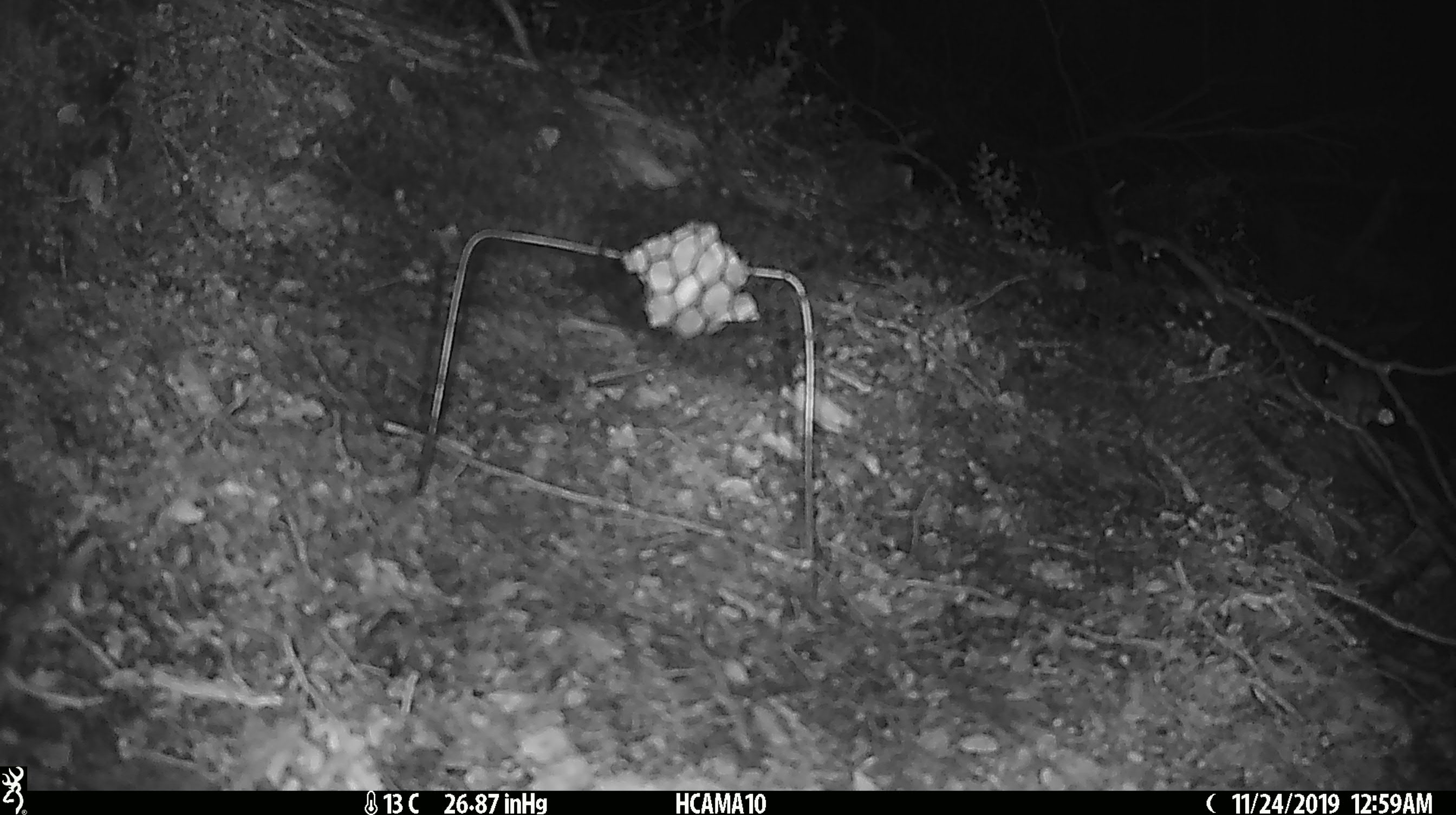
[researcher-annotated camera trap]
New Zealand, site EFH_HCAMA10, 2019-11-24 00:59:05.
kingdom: Animalia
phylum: Chordata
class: Mammalia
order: Rodentia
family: Muridae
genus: Mus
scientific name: Mus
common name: mouse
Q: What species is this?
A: Mouse (Mus).